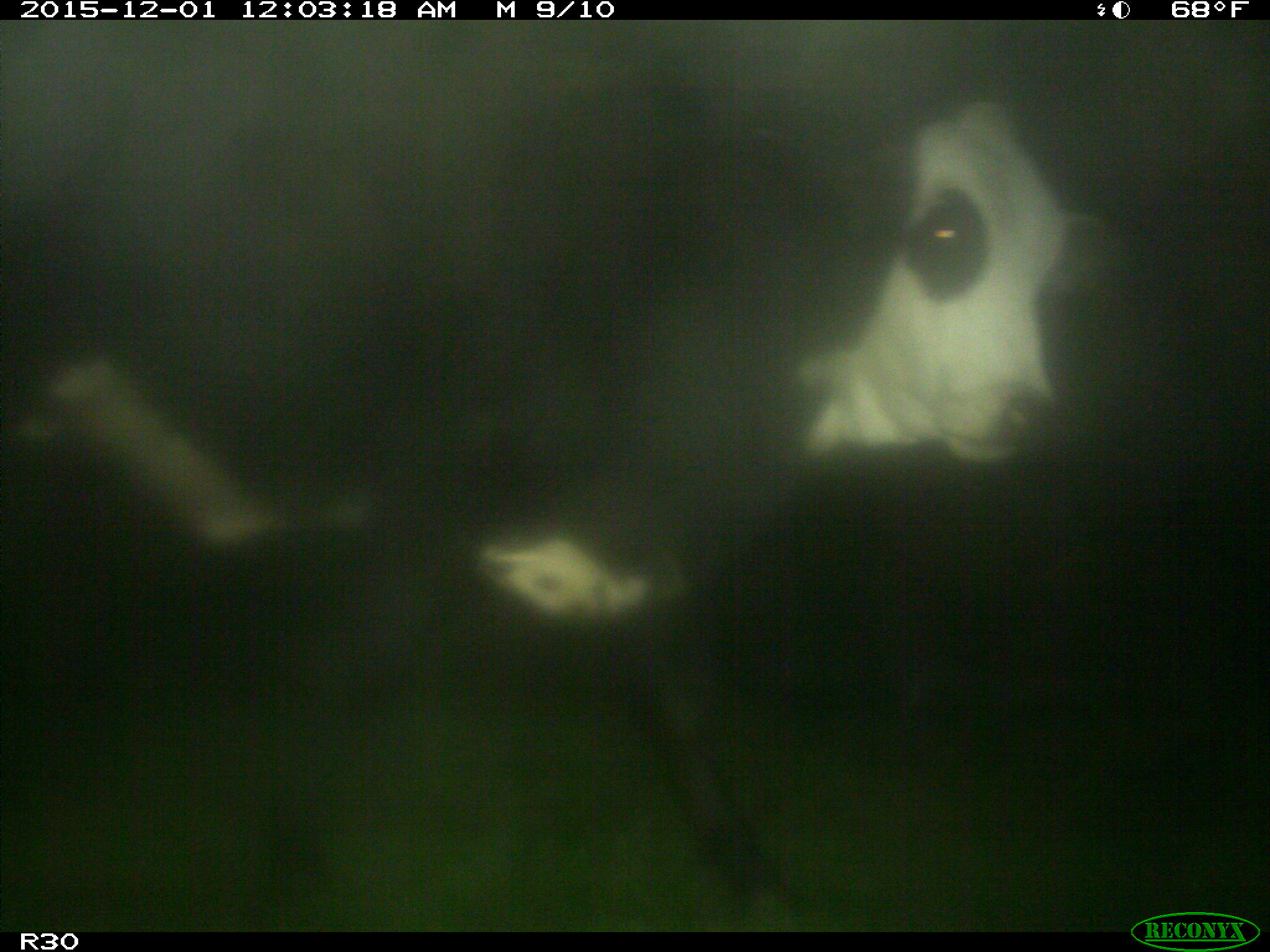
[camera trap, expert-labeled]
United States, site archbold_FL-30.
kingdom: Animalia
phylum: Chordata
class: Mammalia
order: Artiodactyla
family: Bovidae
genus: Bos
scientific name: Bos taurus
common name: domestic cow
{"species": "Bos taurus (domestic cow)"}